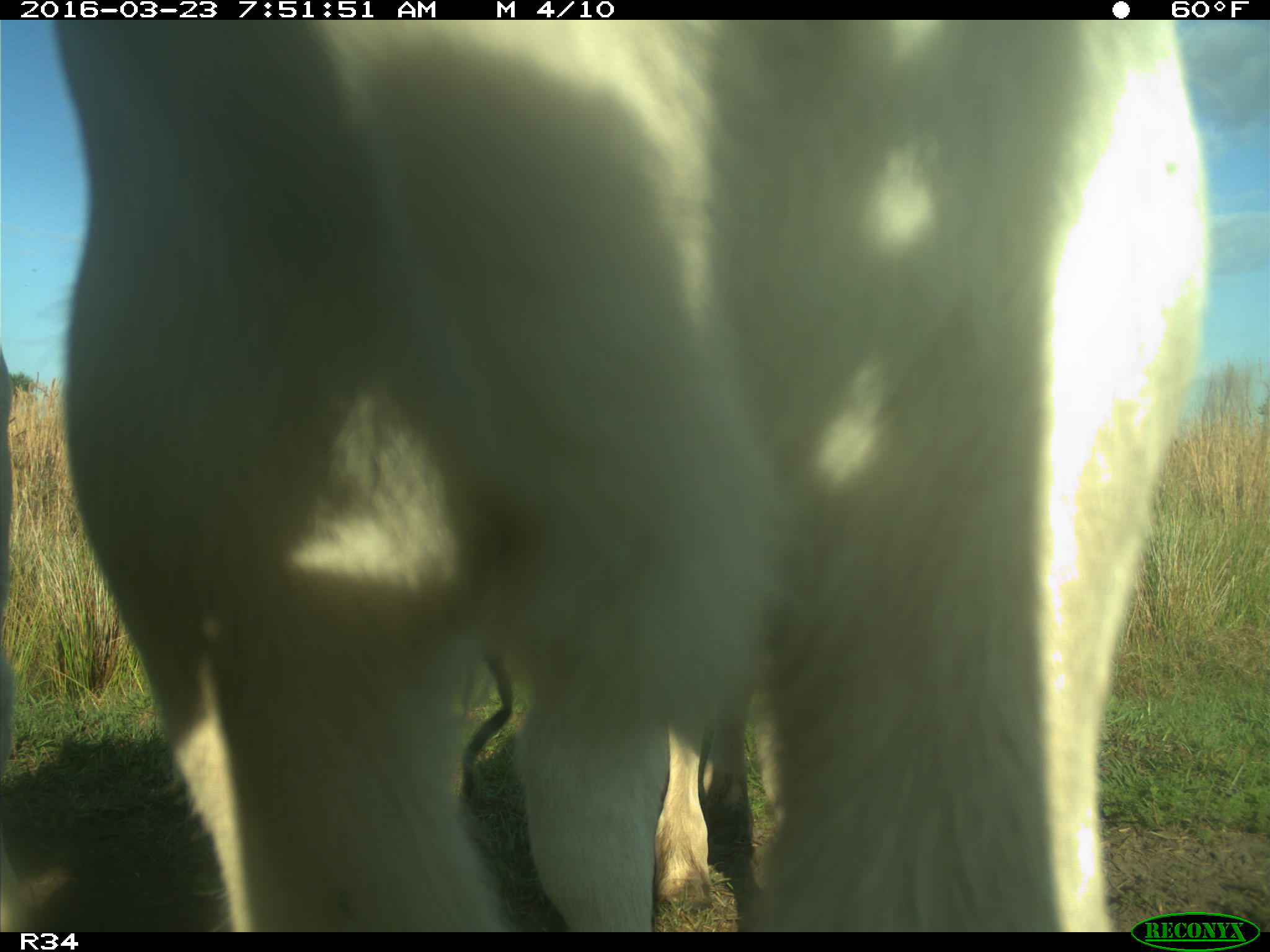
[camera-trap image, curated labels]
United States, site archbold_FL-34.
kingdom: Animalia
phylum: Chordata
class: Mammalia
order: Artiodactyla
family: Bovidae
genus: Bos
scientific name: Bos taurus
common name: domestic cow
Bos taurus (domestic cow).